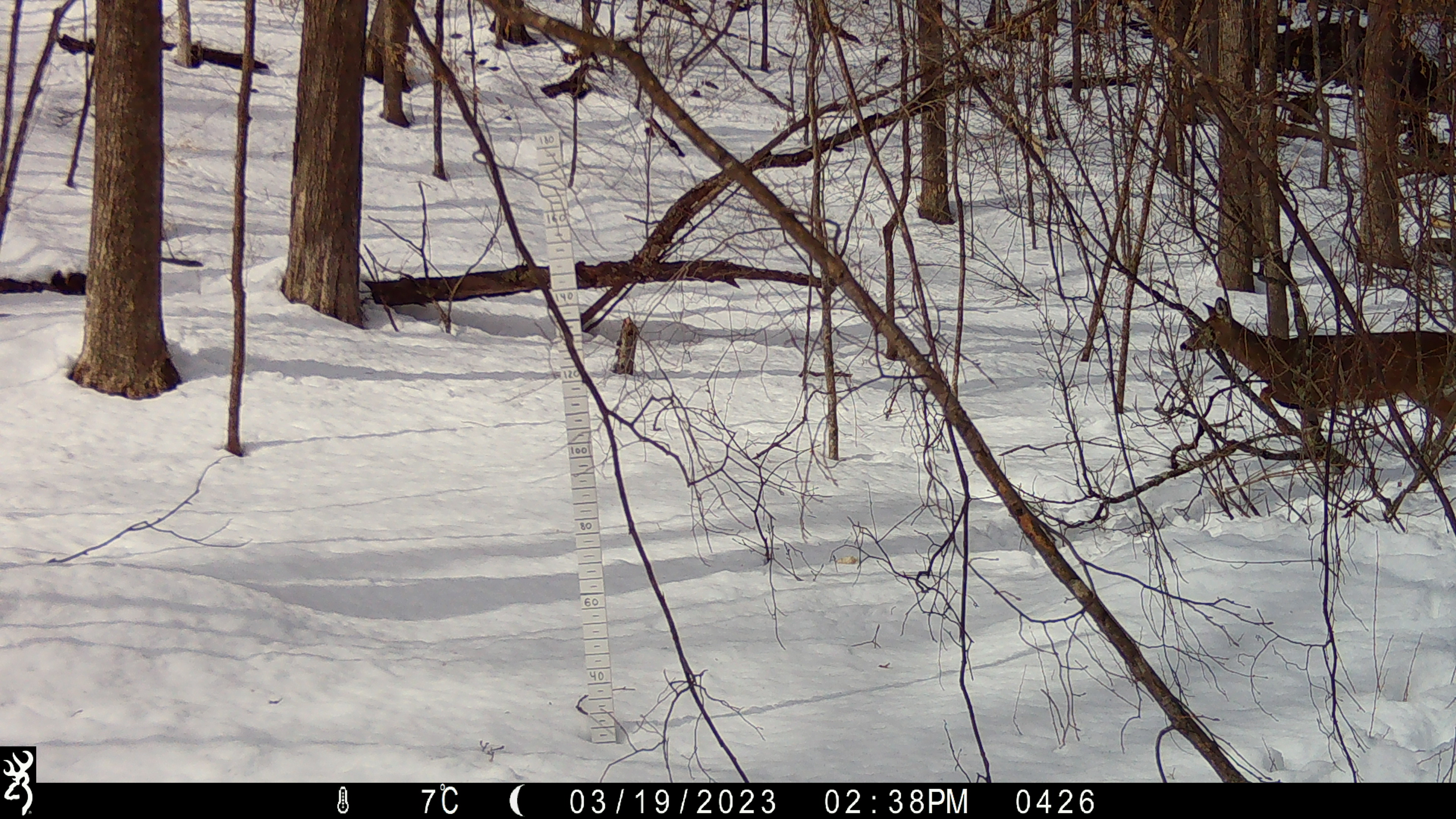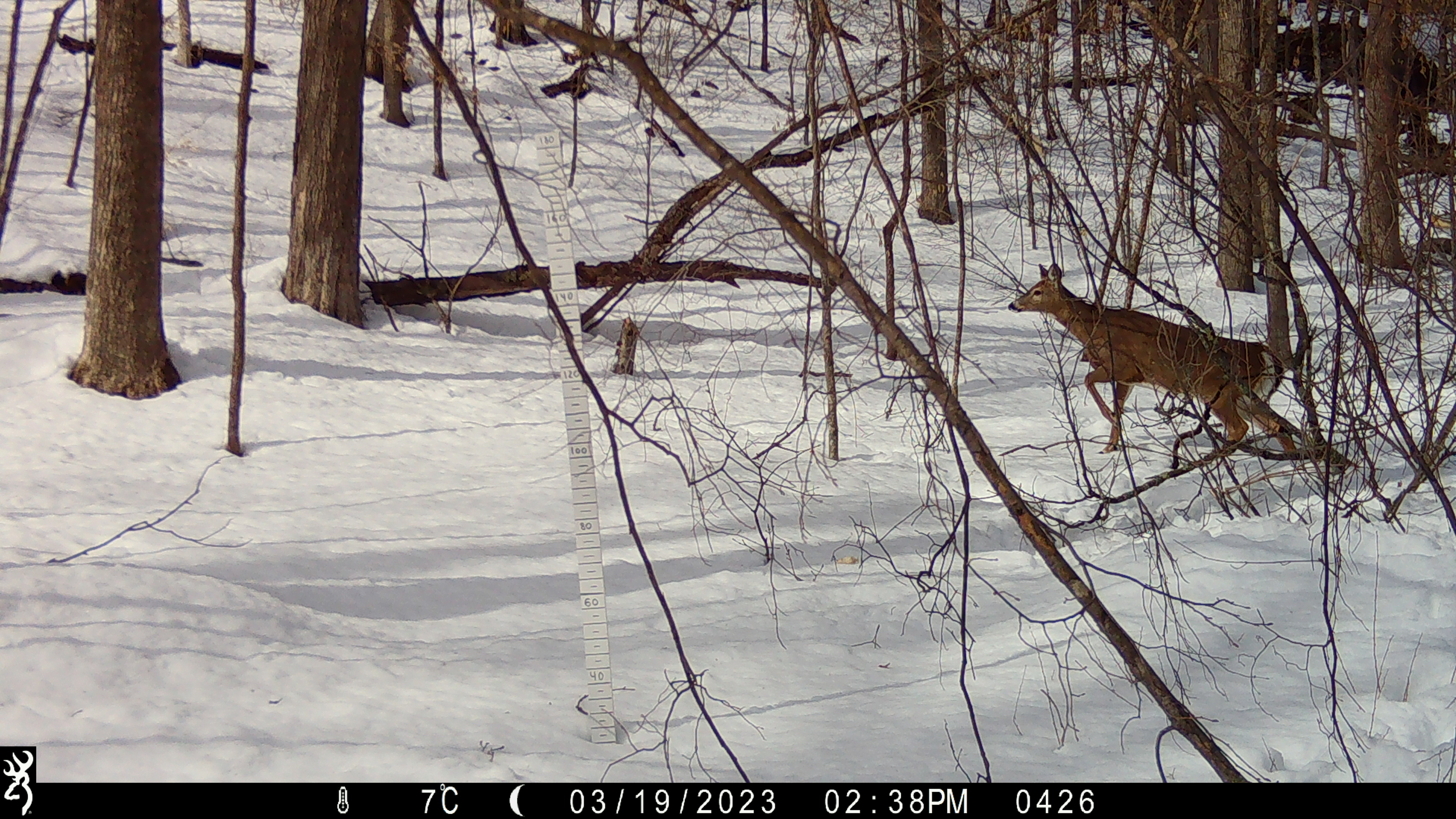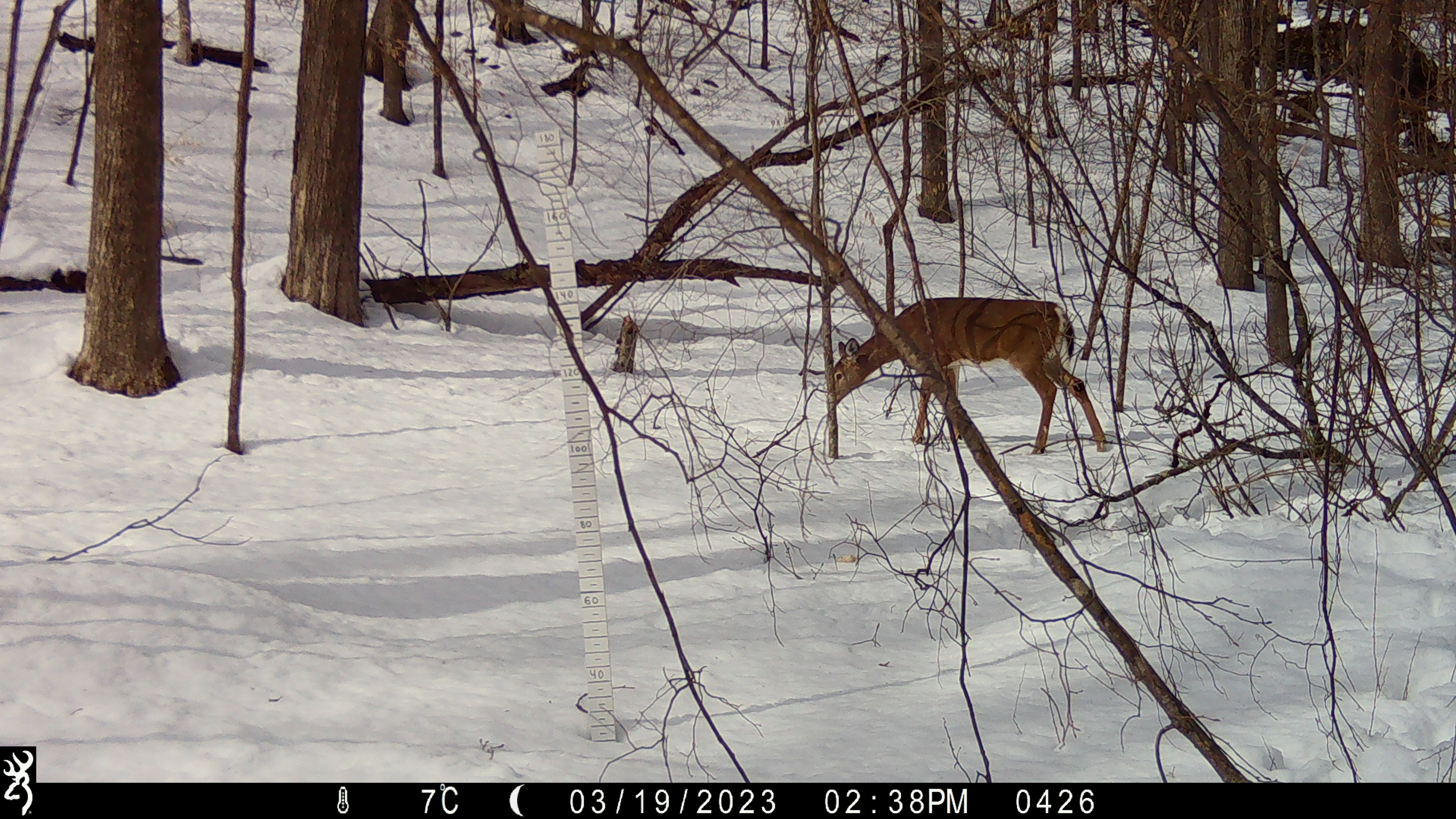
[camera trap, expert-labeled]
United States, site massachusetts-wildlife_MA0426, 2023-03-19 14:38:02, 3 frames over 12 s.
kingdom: Animalia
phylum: Chordata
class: Mammalia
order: Artiodactyla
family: Cervidae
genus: Odocoileus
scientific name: Odocoileus virginianus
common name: white-tailed deer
White-tailed deer (Odocoileus virginianus).